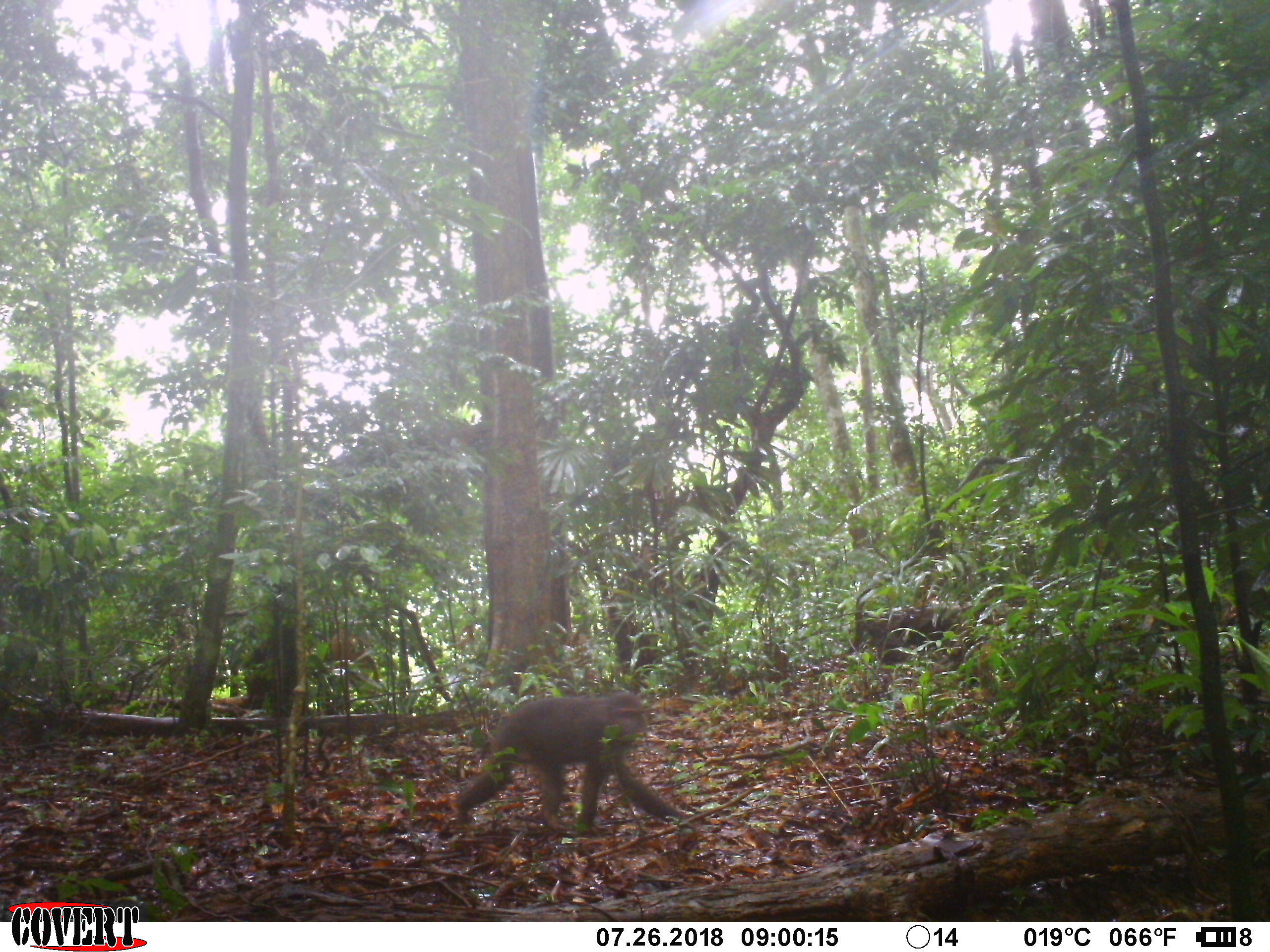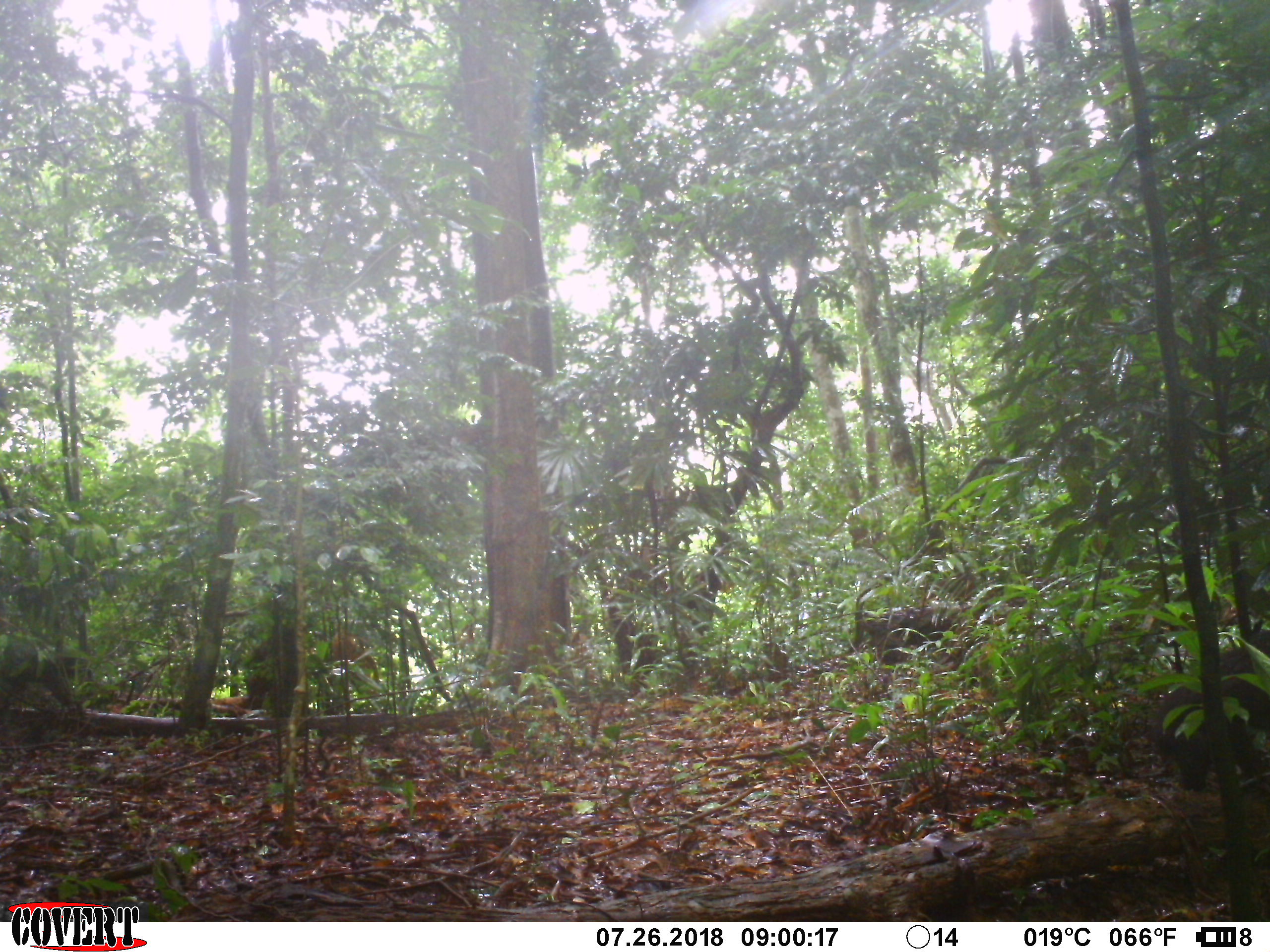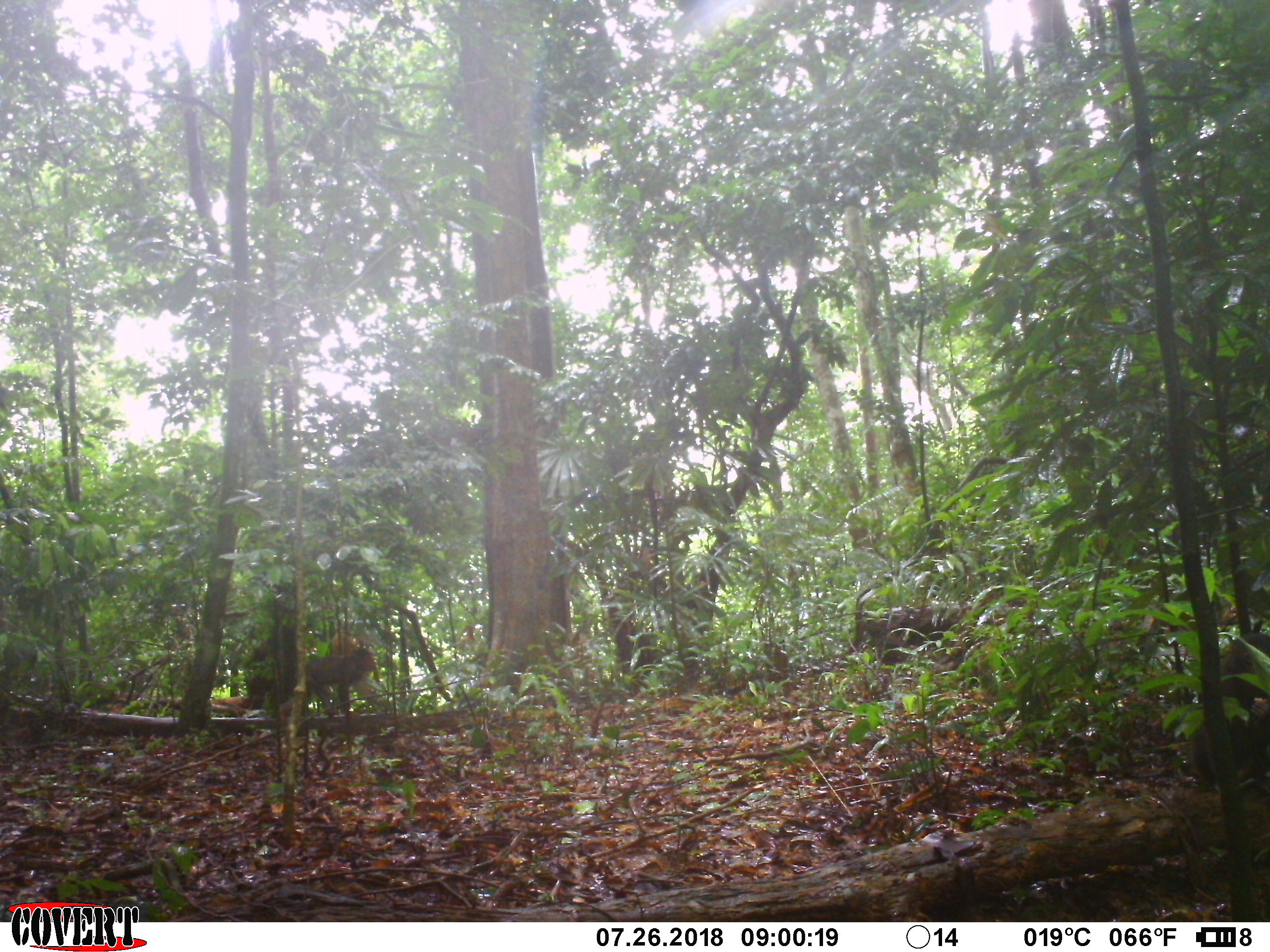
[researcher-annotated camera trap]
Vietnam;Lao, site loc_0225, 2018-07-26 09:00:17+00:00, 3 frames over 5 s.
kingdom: Animalia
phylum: Chordata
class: Mammalia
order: Primates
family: Cercopithecidae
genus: Macaca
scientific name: Macaca arctoides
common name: stump-tailed macaque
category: stump tailed macaque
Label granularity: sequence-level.